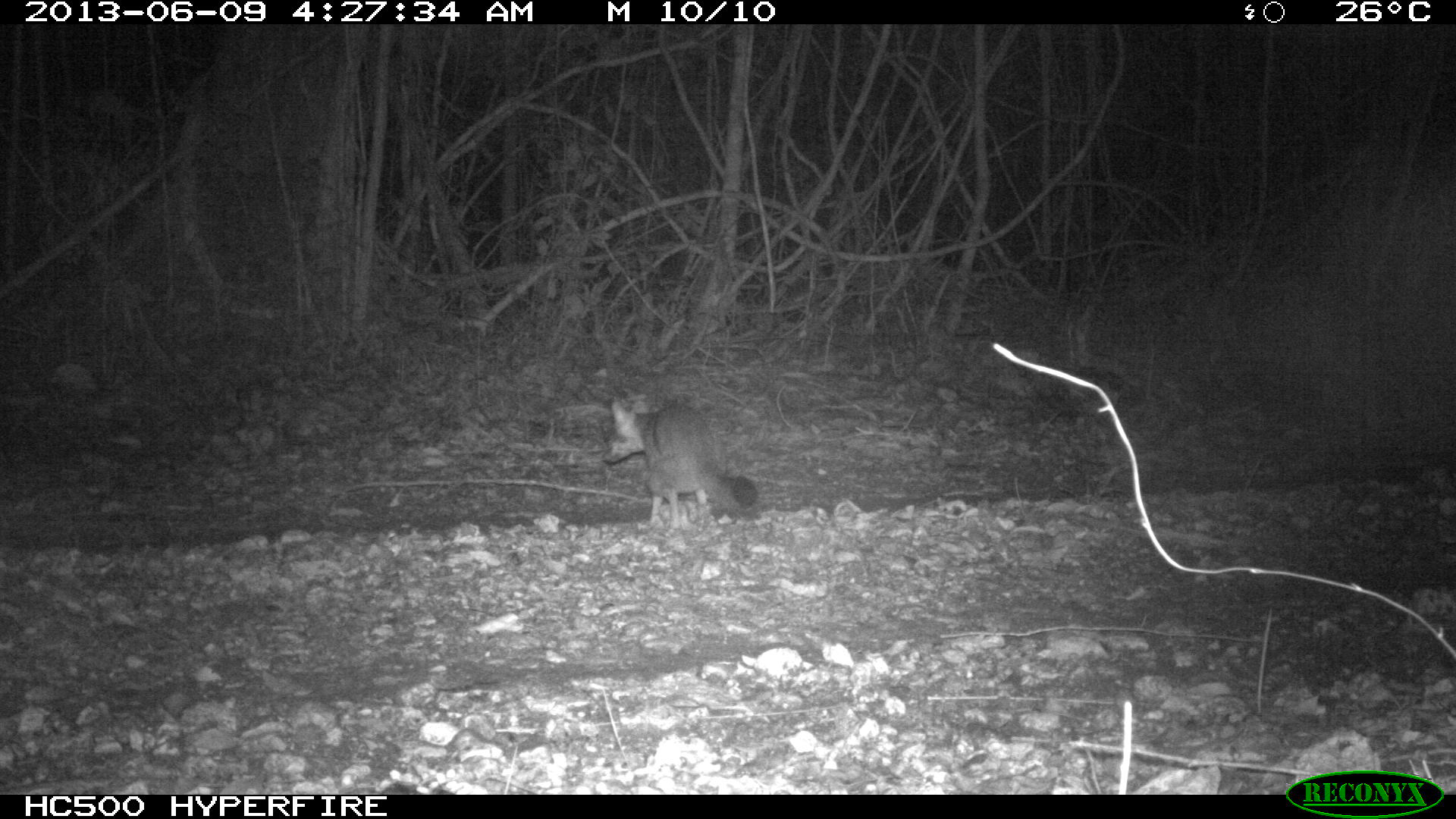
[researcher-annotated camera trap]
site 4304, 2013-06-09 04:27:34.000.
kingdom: Animalia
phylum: Chordata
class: Mammalia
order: Carnivora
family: Canidae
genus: Urocyon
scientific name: Urocyon cinereoargenteus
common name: gray fox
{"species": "Urocyon cinereoargenteus (gray fox)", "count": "2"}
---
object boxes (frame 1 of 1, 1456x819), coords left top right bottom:
urocyon cinereoargenteus: 600 395 761 531